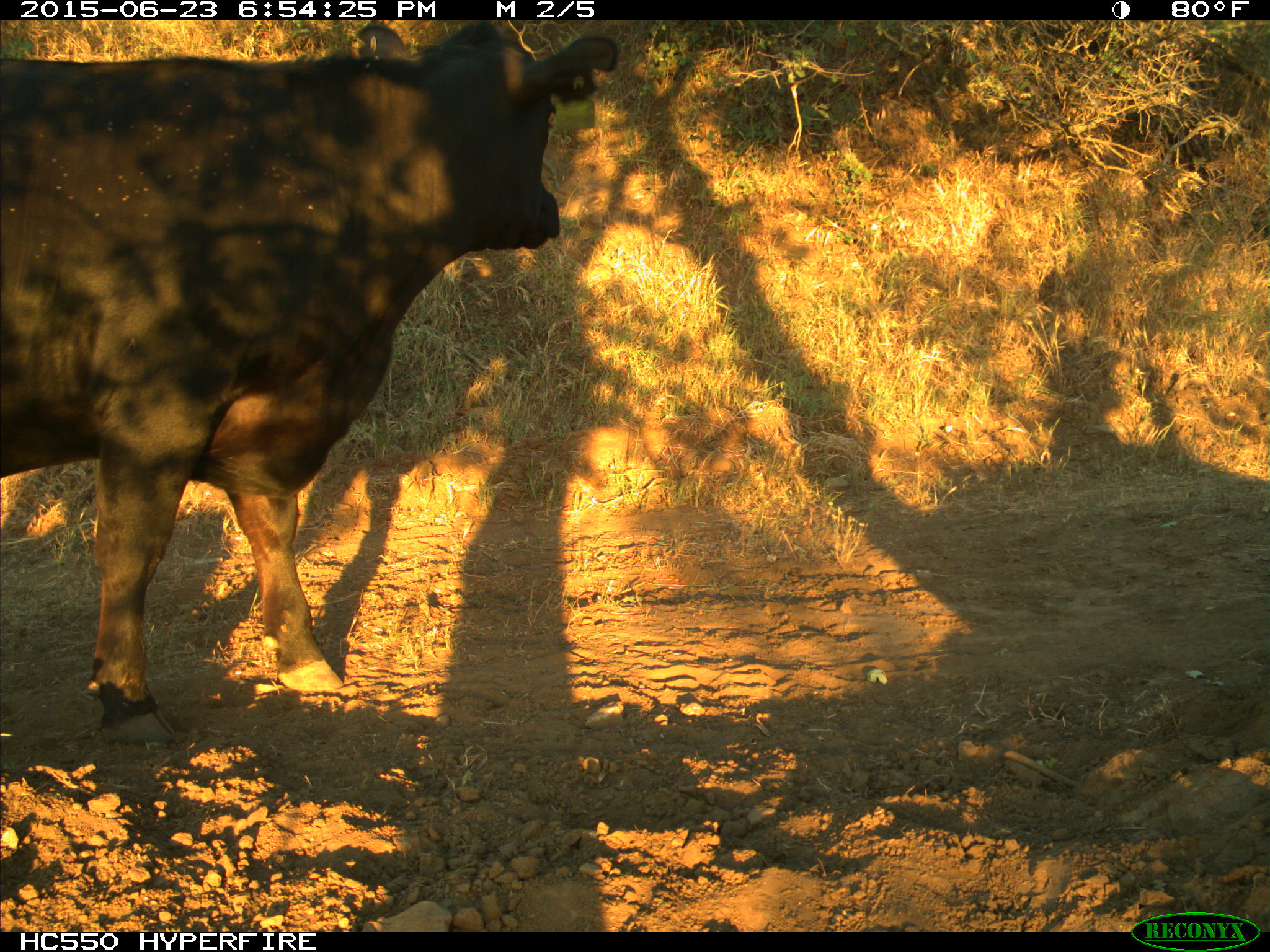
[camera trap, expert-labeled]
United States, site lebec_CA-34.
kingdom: Animalia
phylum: Chordata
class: Mammalia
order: Artiodactyla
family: Bovidae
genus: Bos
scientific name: Bos taurus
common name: domestic cow